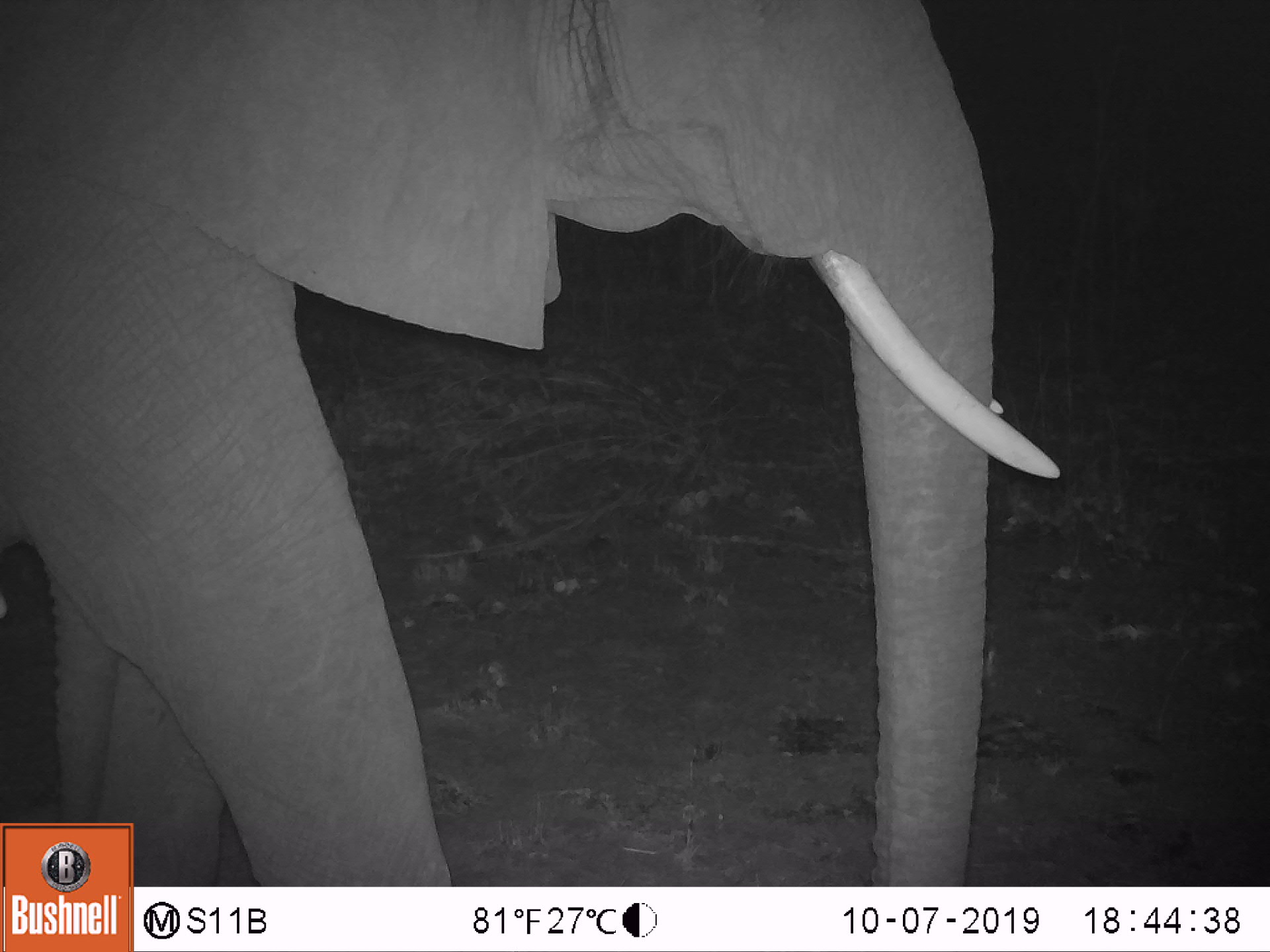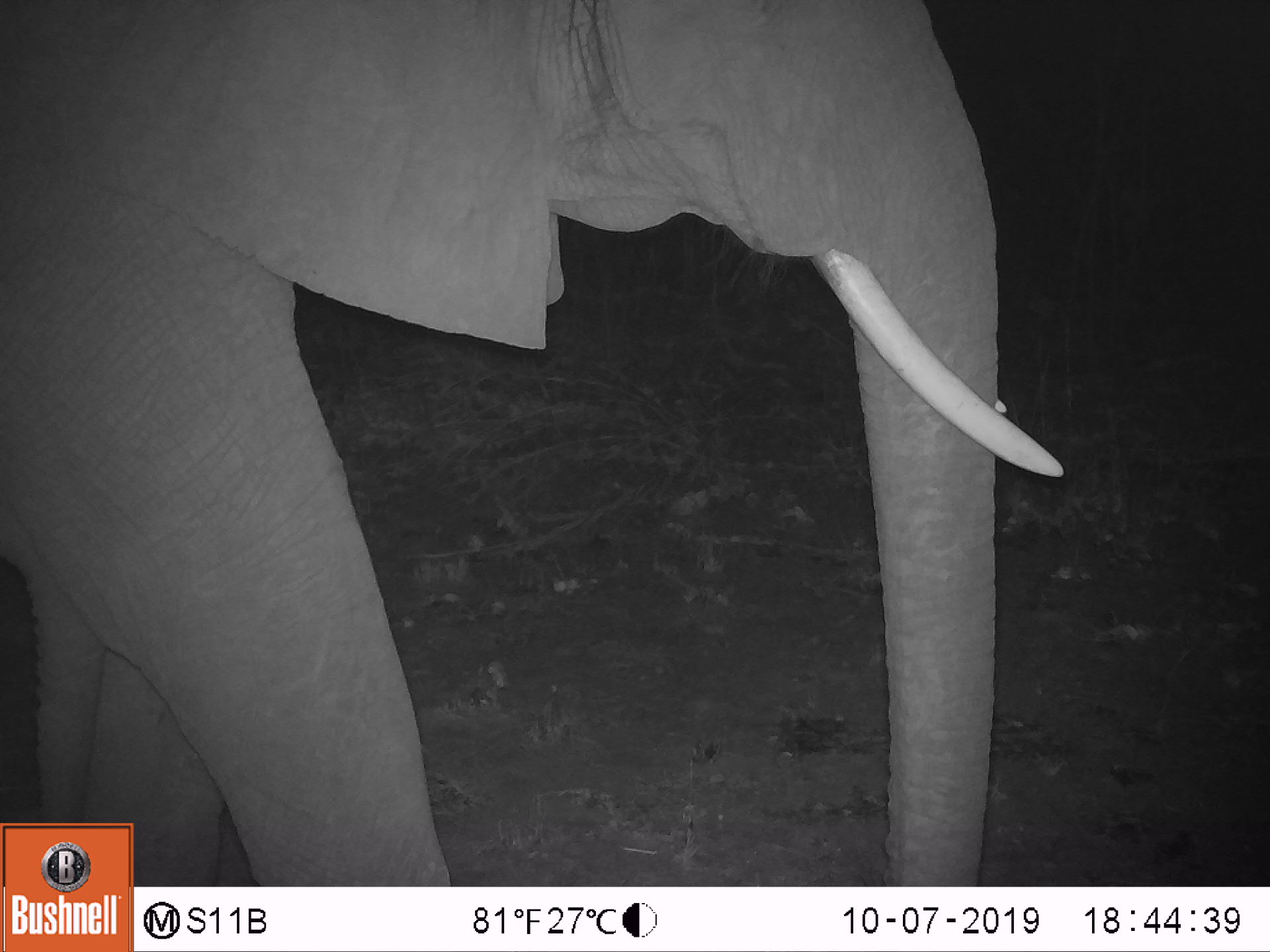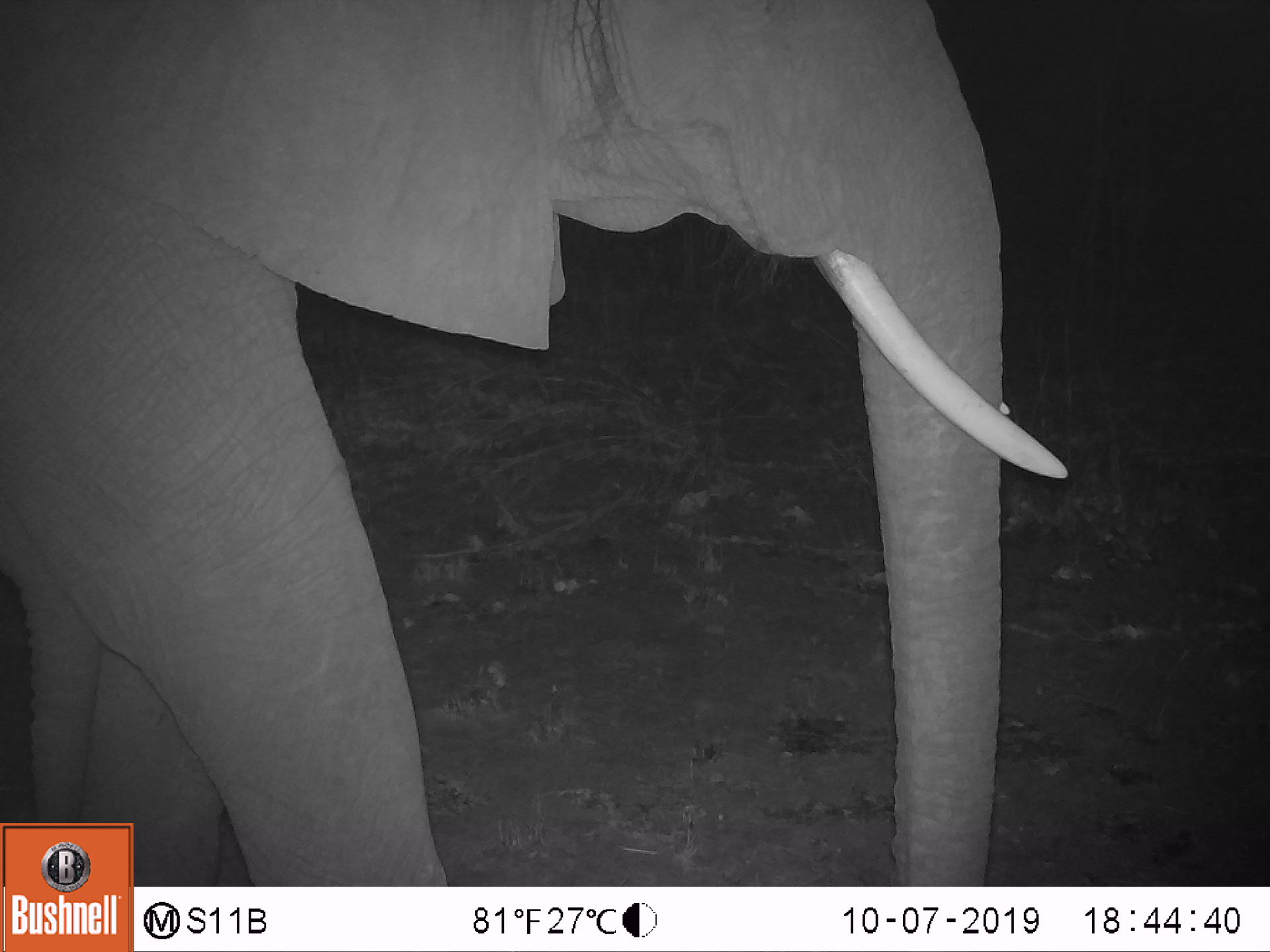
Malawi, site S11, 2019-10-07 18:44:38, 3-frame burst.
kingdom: Animalia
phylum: Chordata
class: Mammalia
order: Proboscidea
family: Elephantidae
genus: Loxodonta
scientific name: Loxodonta africana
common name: african savanna elephant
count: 1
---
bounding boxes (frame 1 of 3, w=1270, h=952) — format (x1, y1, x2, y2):
african savanna elephant: (2, 1, 1065, 818)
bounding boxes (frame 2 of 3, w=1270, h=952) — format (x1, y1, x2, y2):
african savanna elephant: (0, 1, 1068, 818)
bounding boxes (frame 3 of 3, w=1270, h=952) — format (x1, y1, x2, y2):
african savanna elephant: (0, 0, 1073, 818)